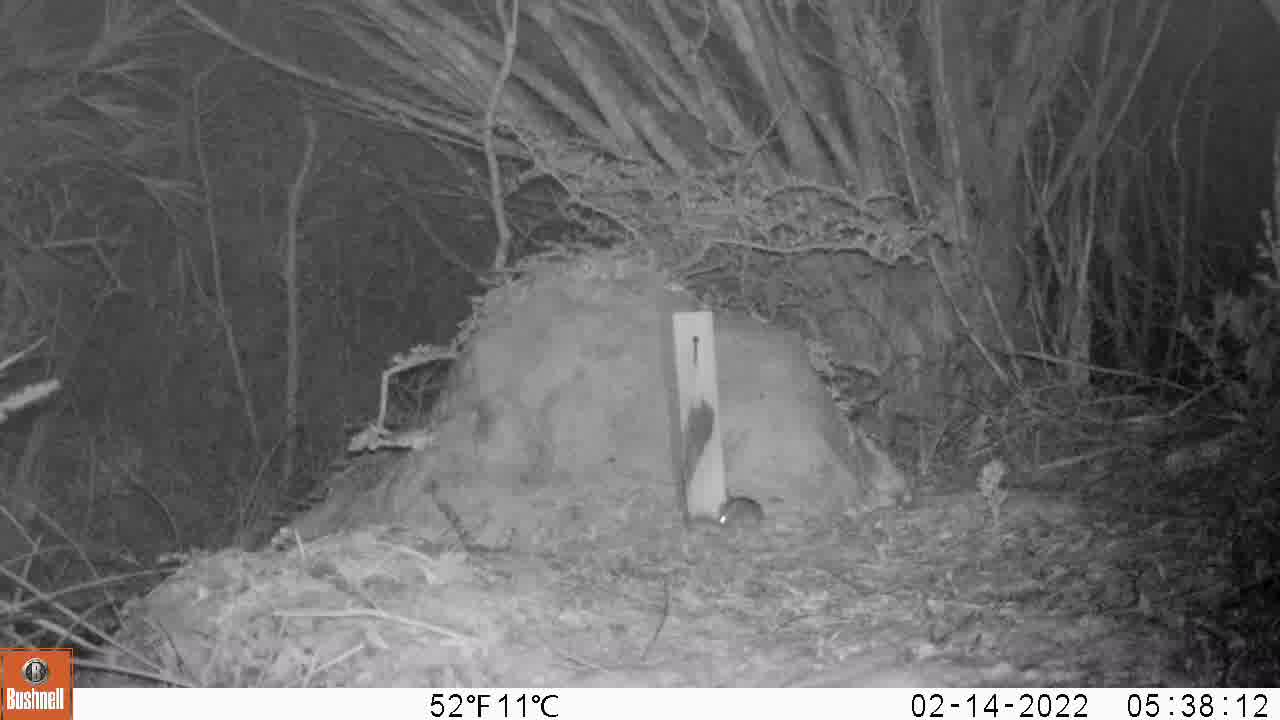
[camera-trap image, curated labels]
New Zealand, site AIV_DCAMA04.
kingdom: Animalia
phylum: Chordata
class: Mammalia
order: Rodentia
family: Muridae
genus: Mus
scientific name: Mus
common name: mouse